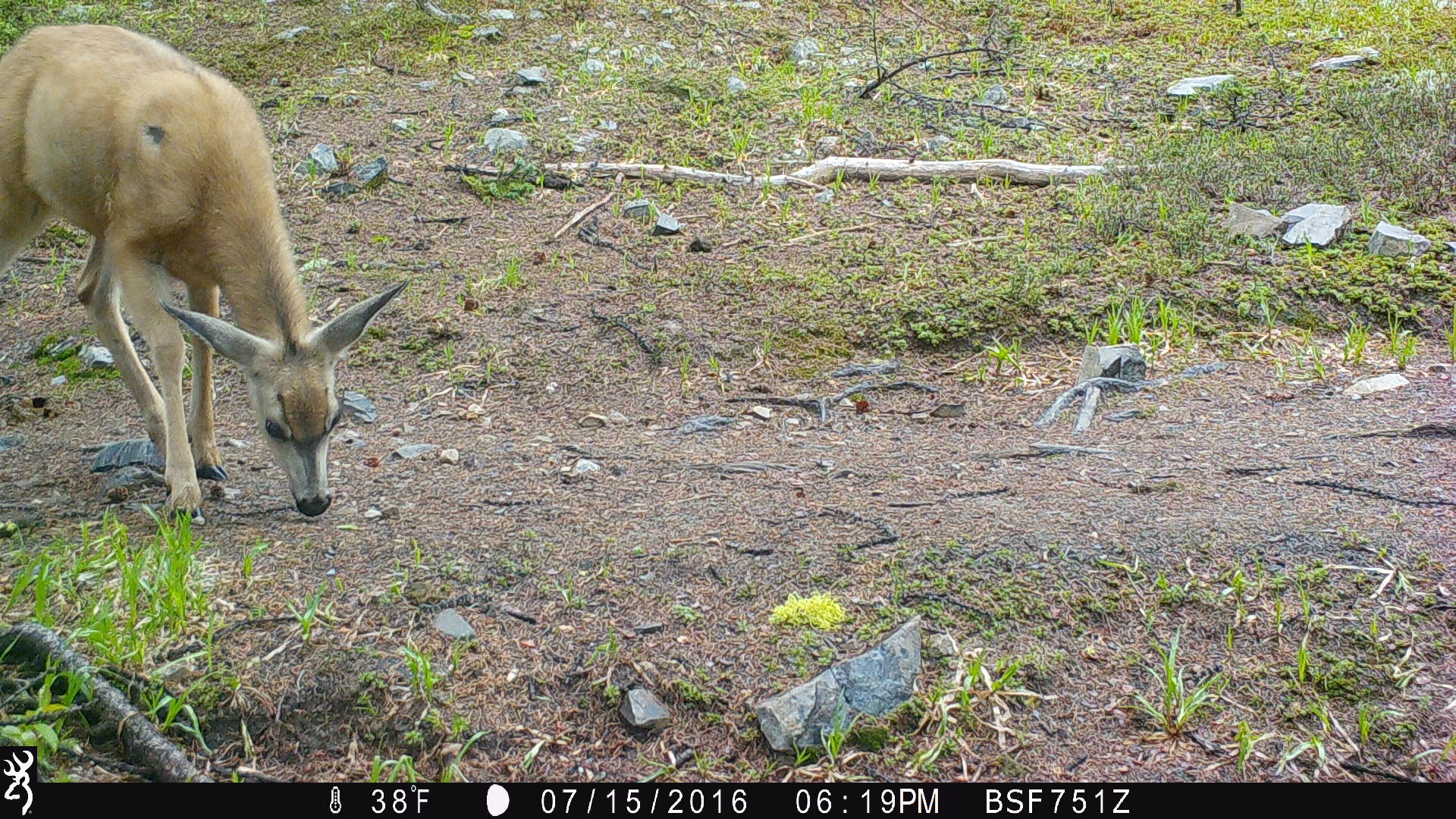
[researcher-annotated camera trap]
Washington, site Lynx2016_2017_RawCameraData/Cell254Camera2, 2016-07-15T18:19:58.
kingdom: Animalia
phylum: Chordata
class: Mammalia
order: Artiodactyla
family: Cervidae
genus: Odocoileus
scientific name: Odocoileus hemionus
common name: mule deer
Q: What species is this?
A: Odocoileus hemionus (mule deer).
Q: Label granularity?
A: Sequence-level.